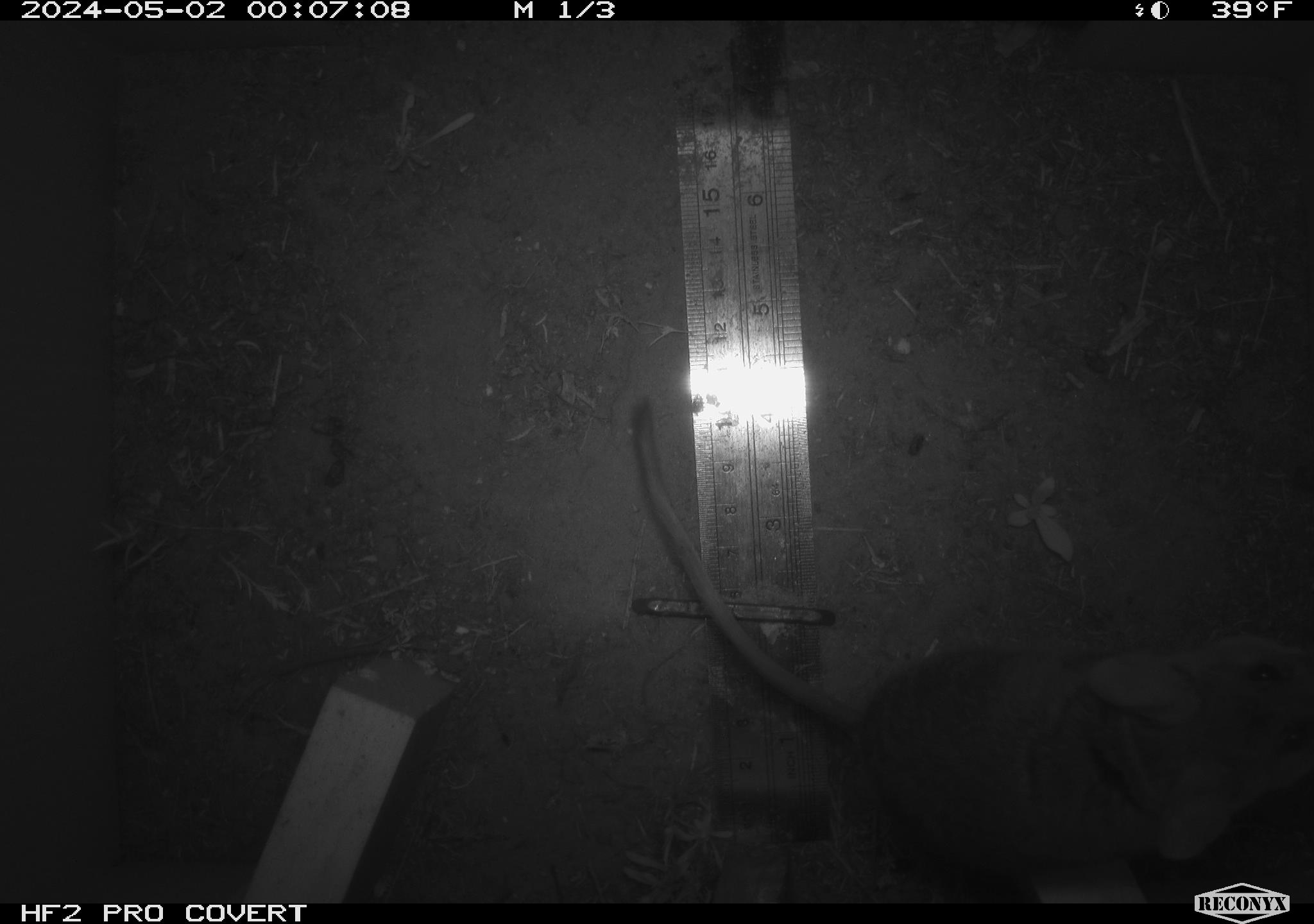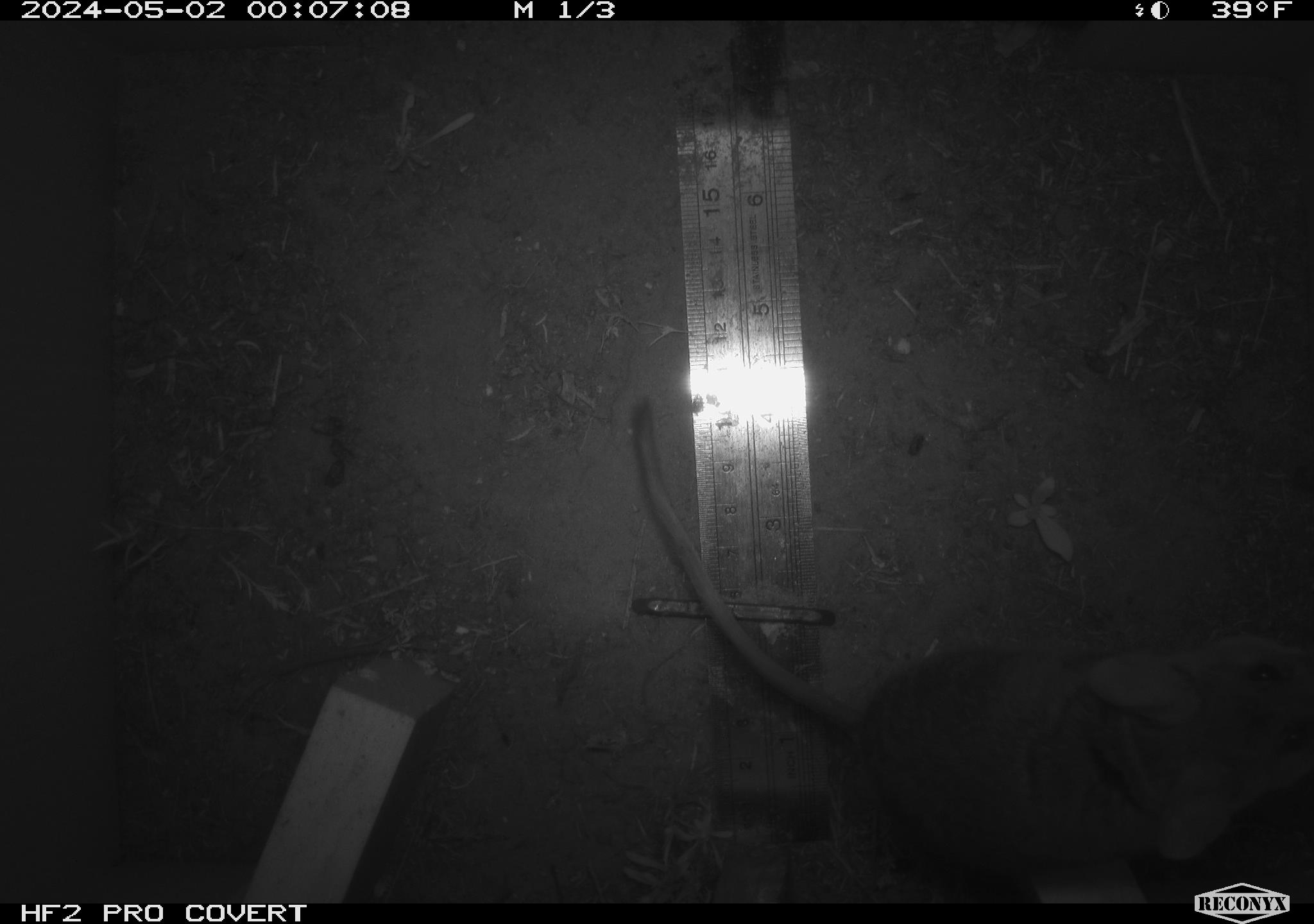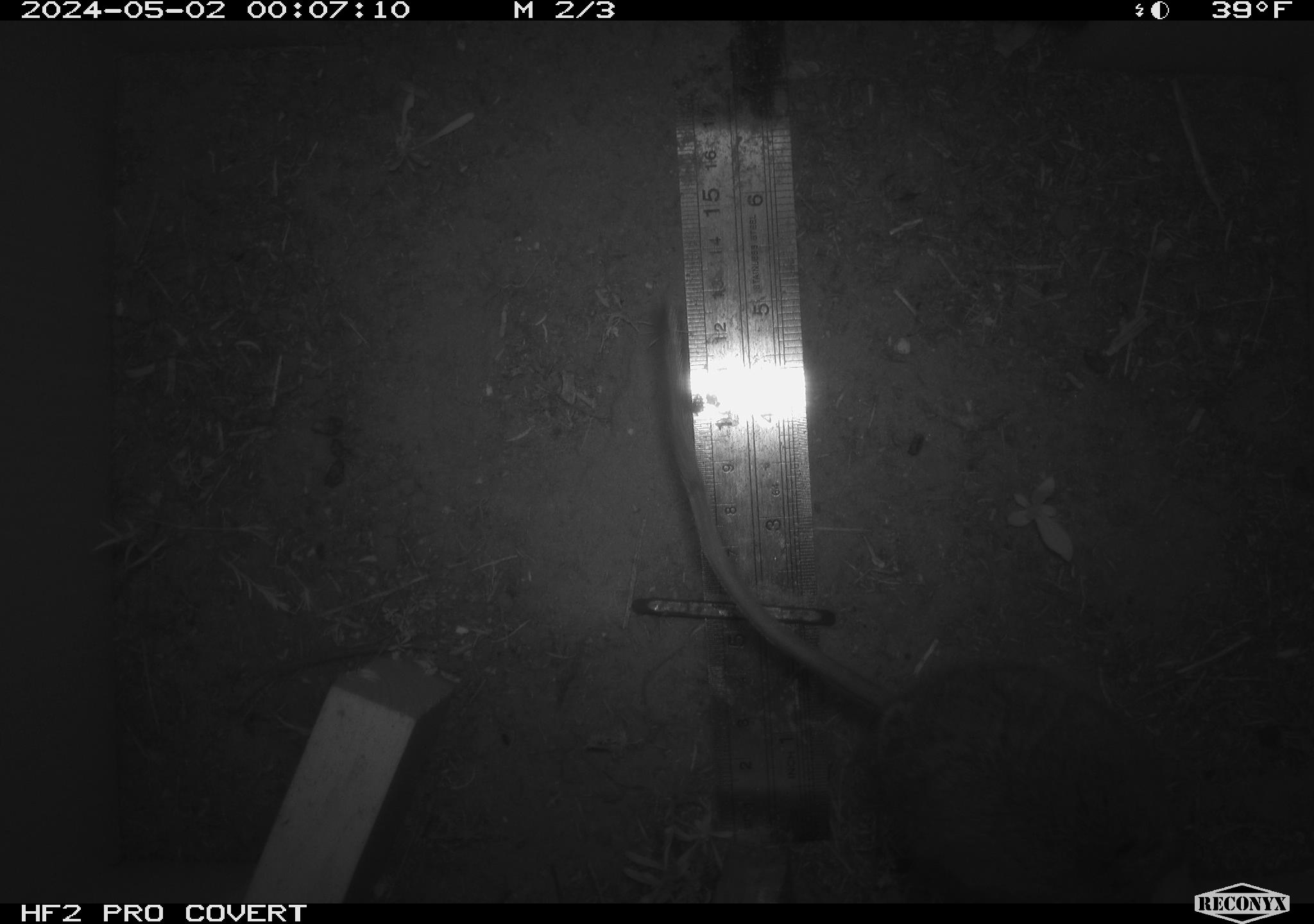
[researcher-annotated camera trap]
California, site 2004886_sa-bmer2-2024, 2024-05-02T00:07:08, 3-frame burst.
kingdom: Animalia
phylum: Chordata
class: Mammalia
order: Rodentia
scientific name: Rodentia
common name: woodrat or rat or mouse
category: woodrat or rat or mouse species